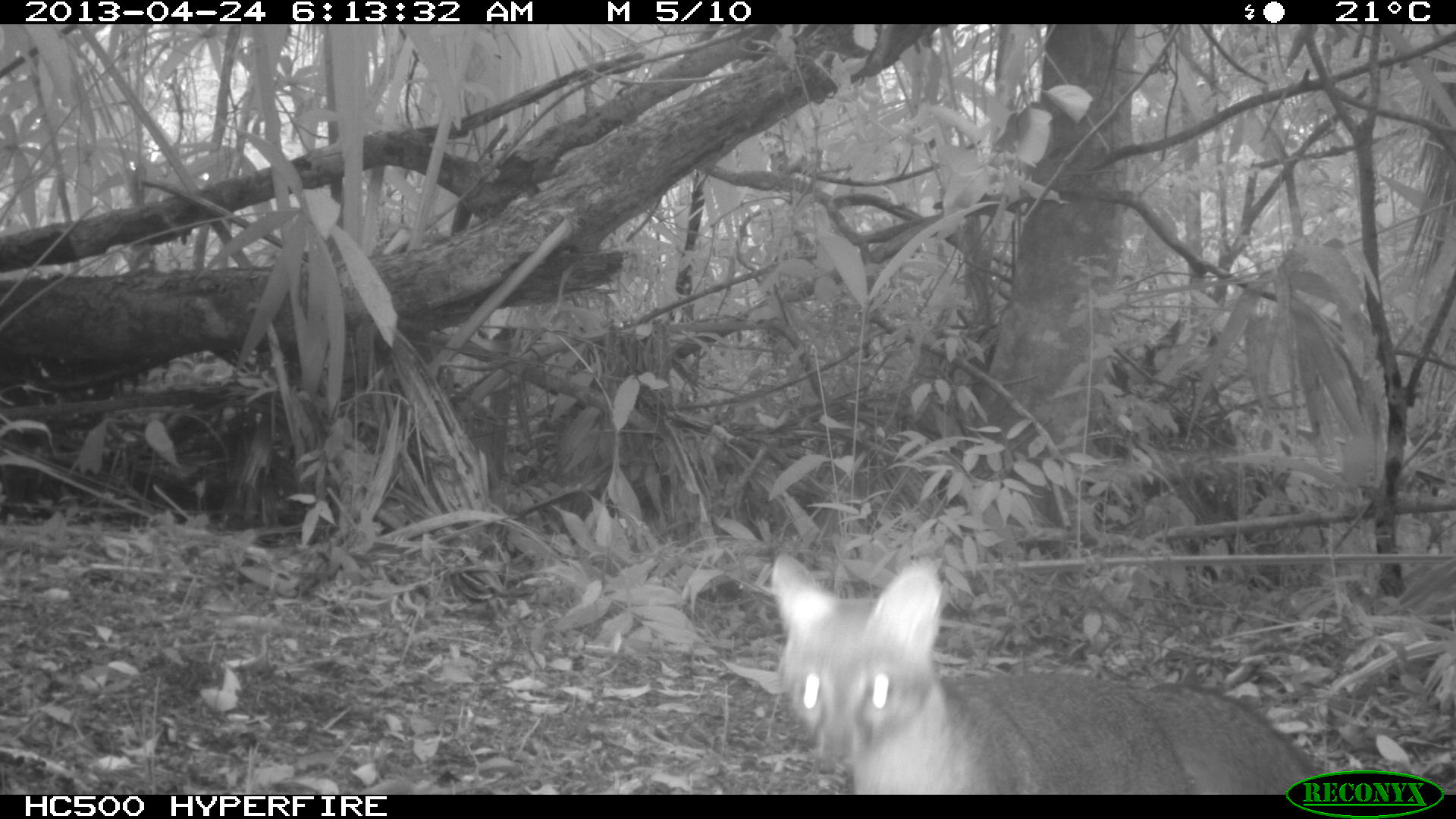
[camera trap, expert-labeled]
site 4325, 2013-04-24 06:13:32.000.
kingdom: Animalia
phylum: Chordata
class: Mammalia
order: Carnivora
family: Canidae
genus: Urocyon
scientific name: Urocyon cinereoargenteus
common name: gray fox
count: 1